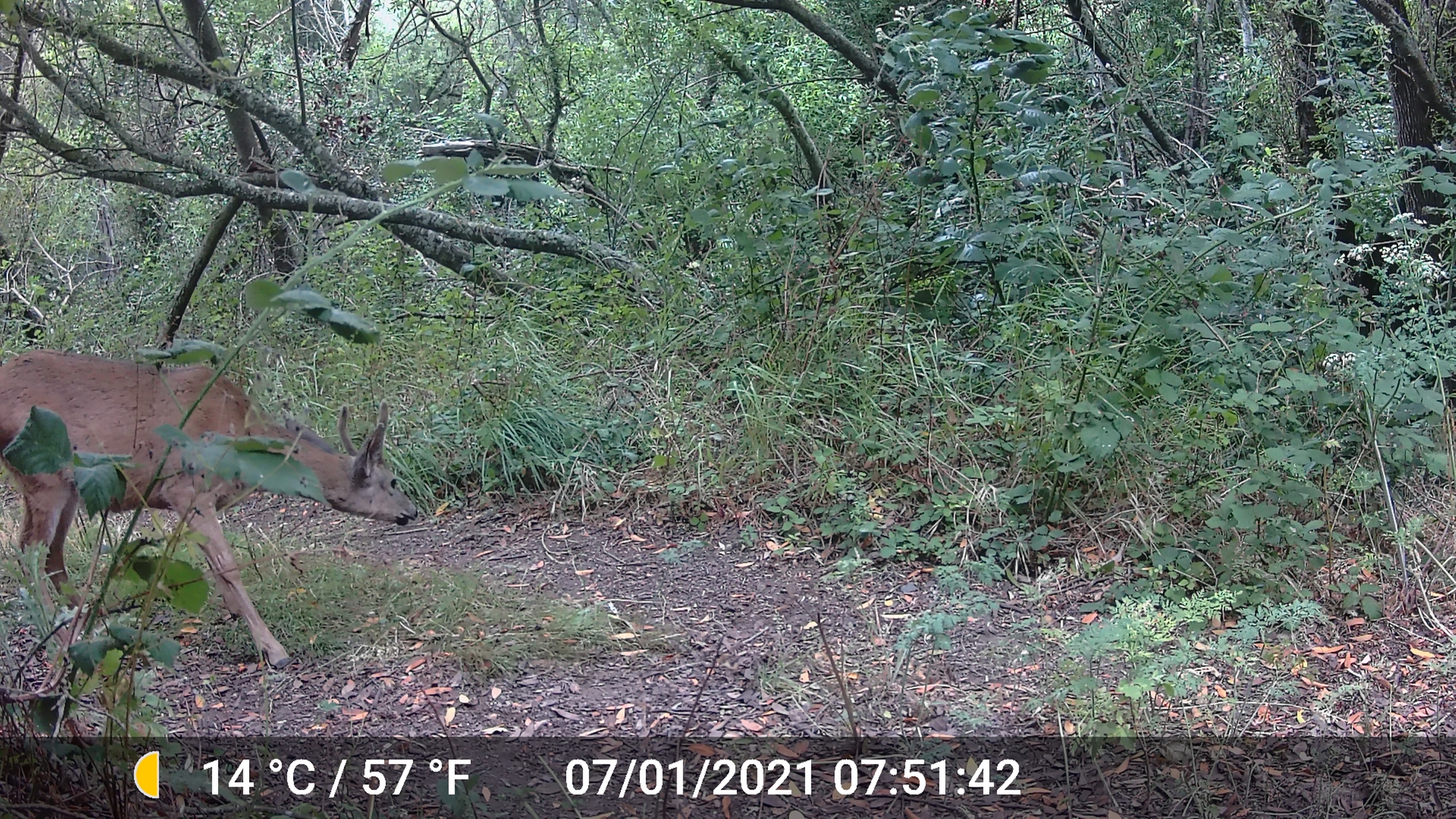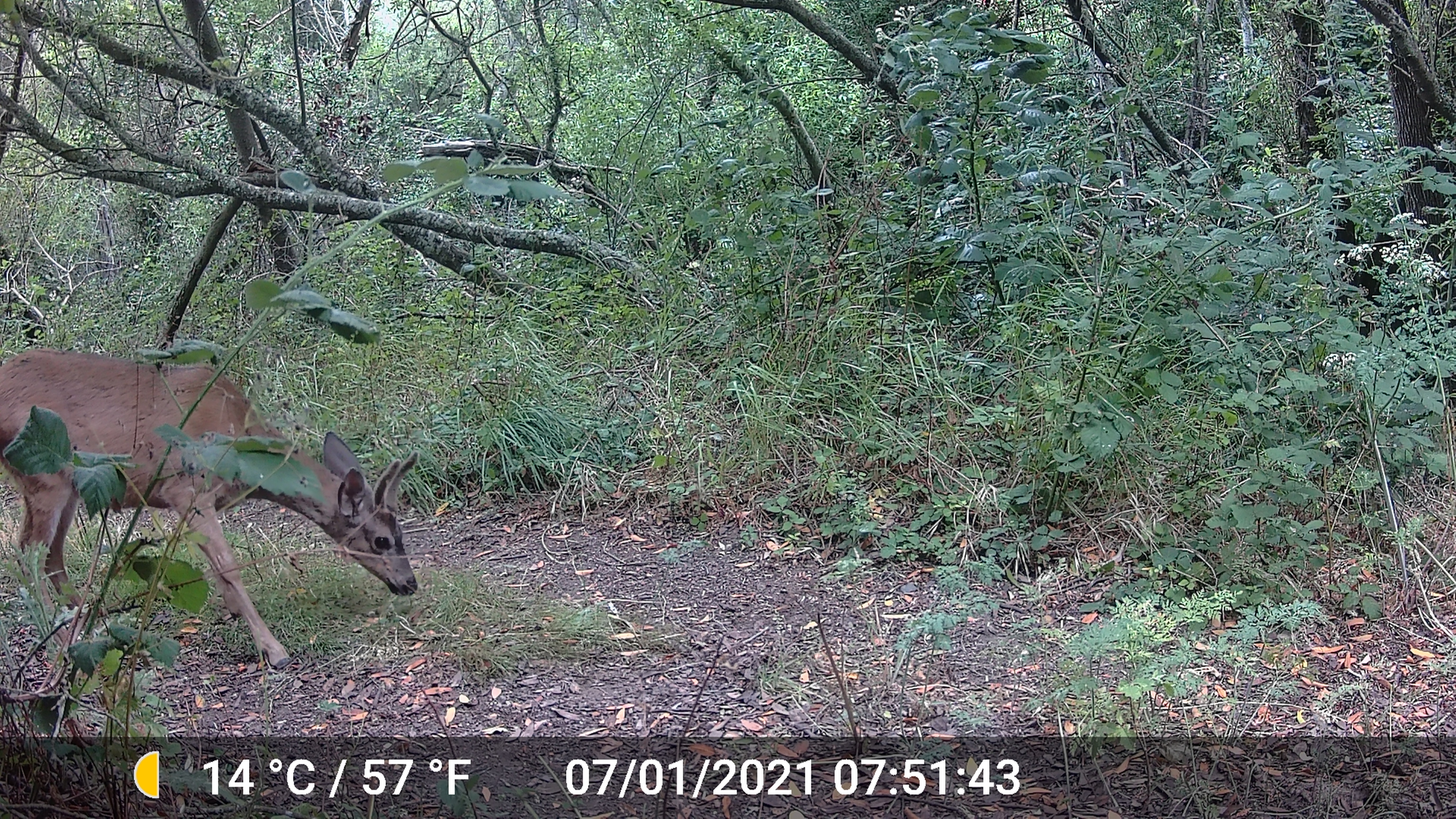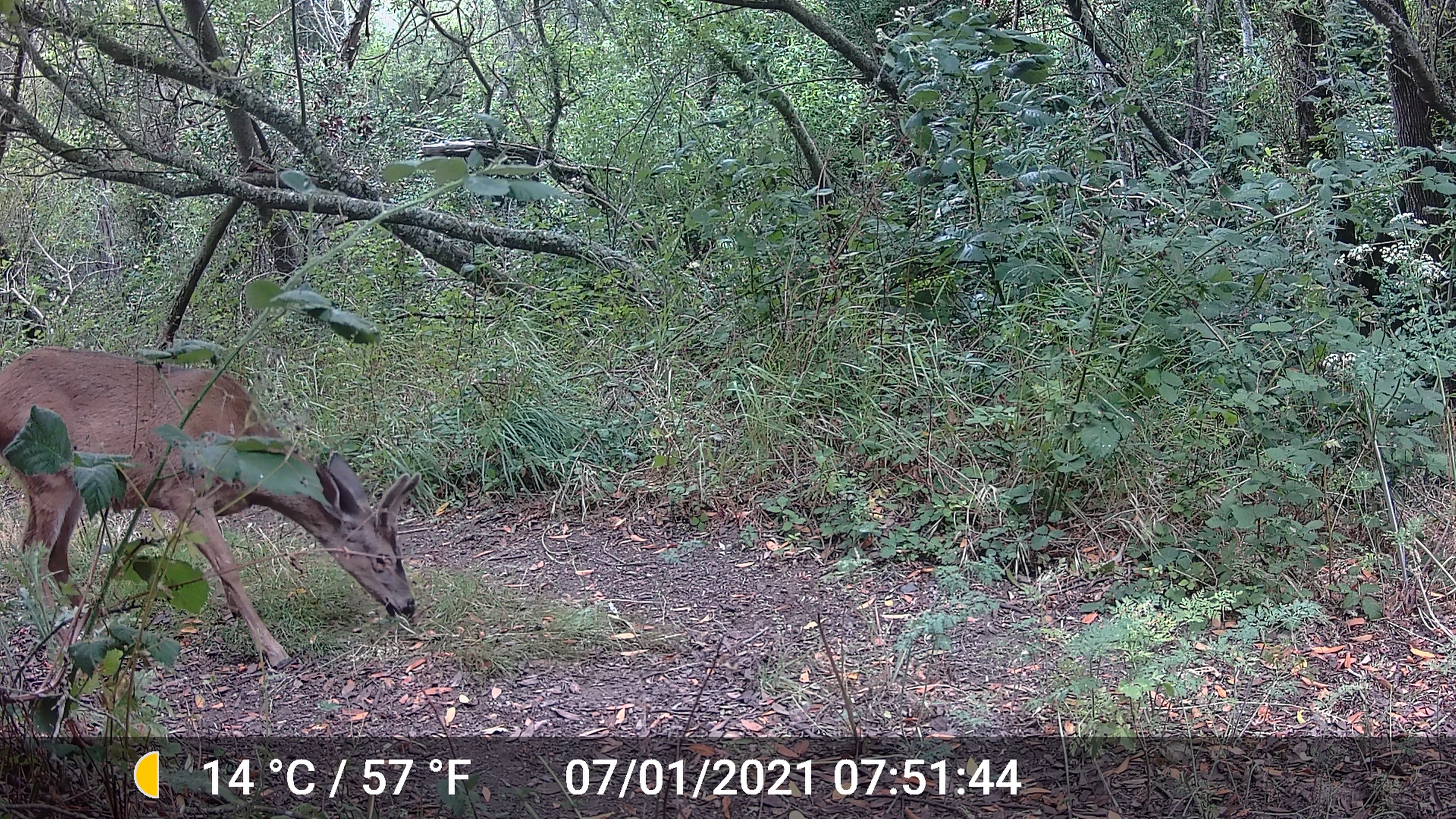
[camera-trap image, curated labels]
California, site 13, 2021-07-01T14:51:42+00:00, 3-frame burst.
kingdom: Animalia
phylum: Chordata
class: Mammalia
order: Artiodactyla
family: Cervidae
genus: Odocoileus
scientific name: Odocoileus hemionus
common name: mule deer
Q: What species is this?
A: Mule deer (Odocoileus hemionus).